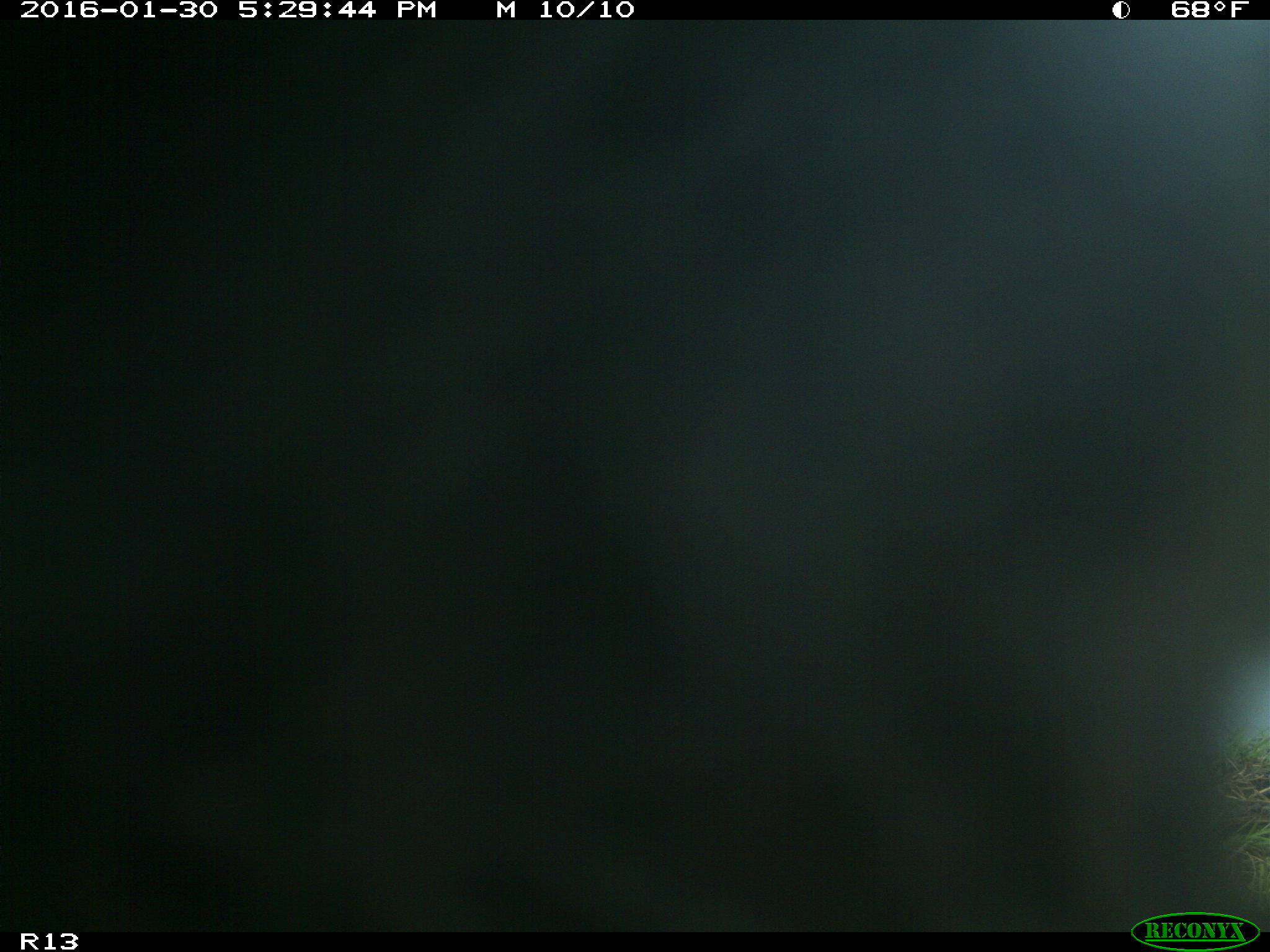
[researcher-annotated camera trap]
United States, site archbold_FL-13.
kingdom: Animalia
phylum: Chordata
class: Mammalia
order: Artiodactyla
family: Bovidae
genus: Bos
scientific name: Bos taurus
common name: domestic cow